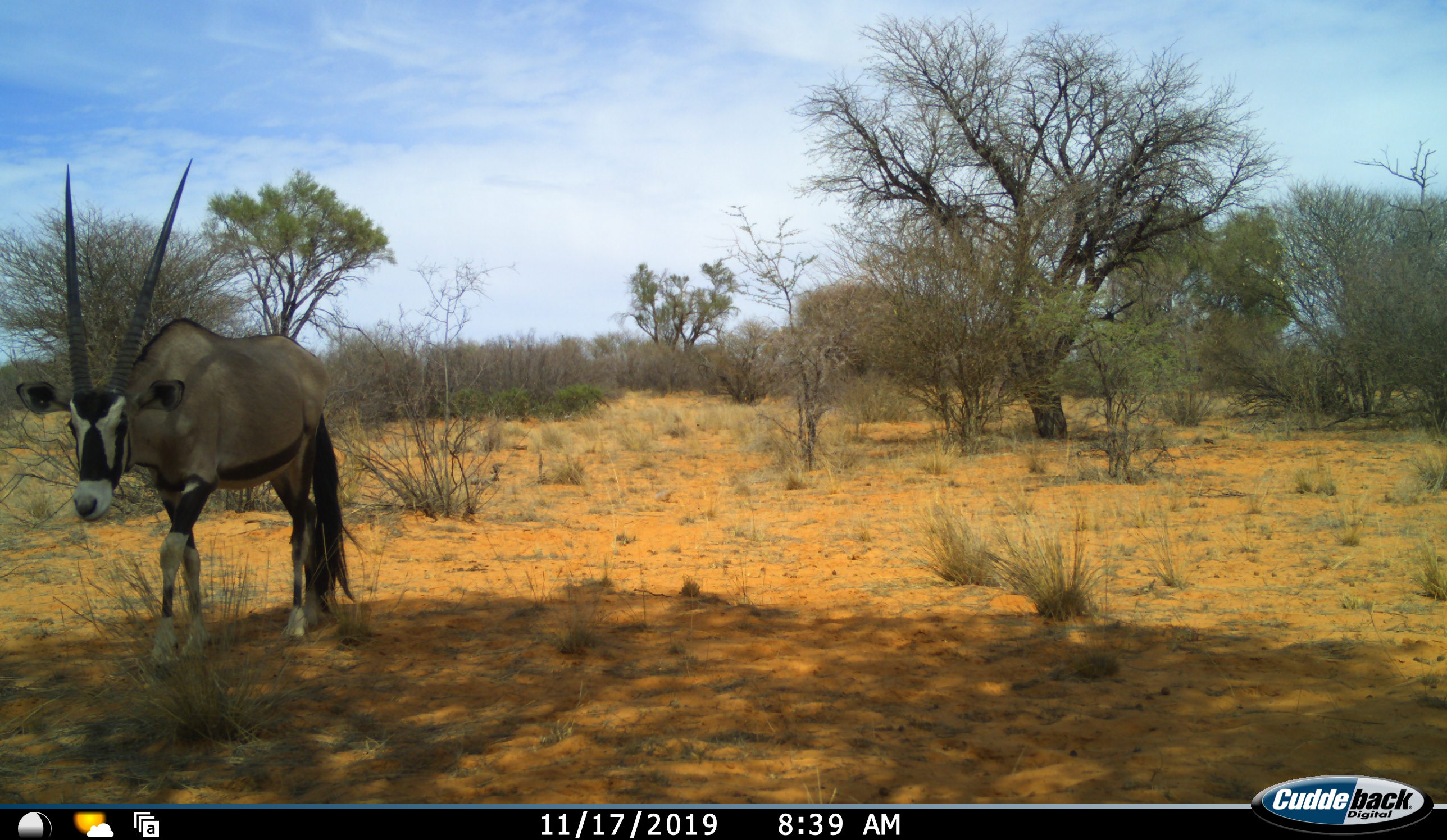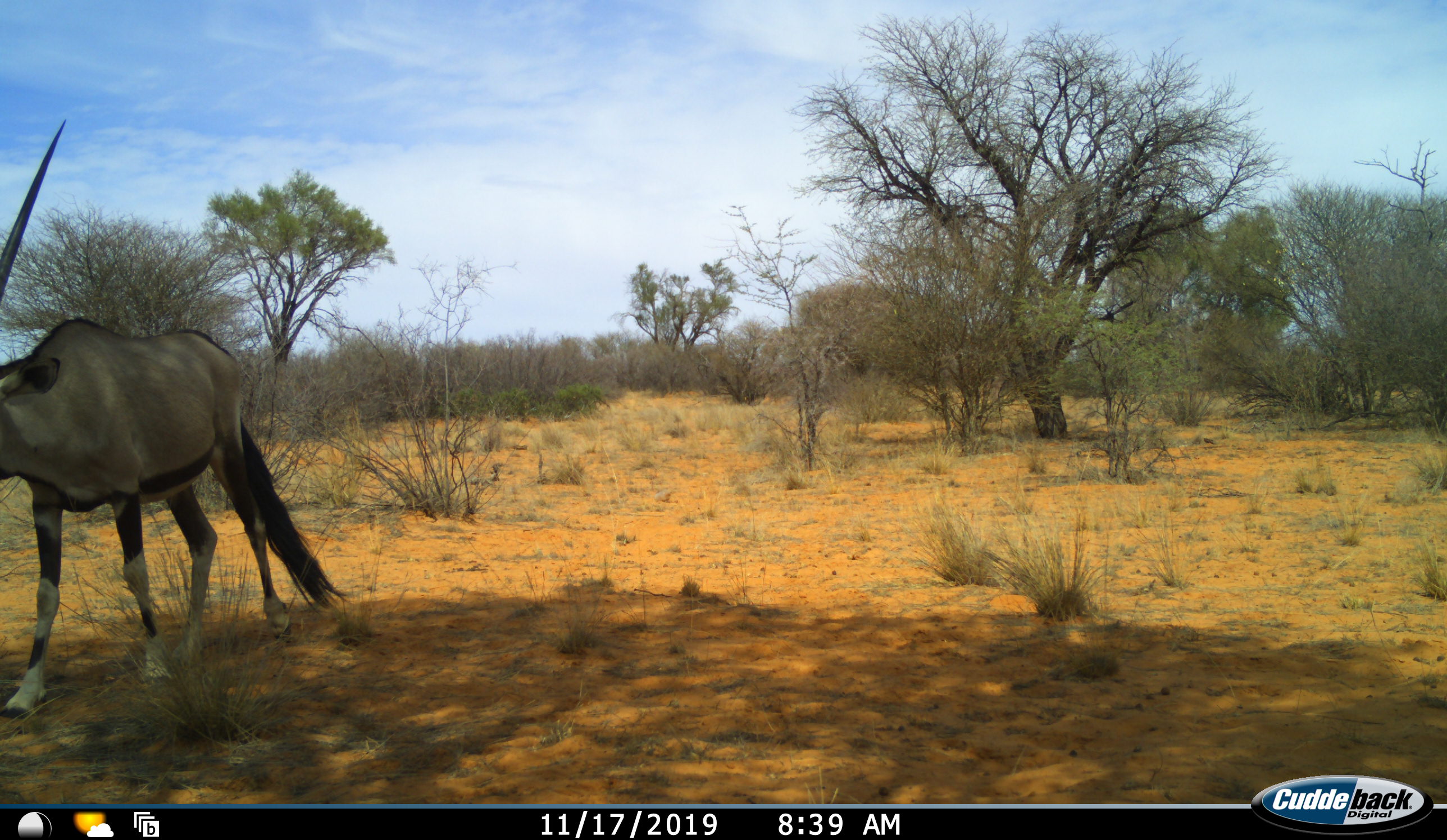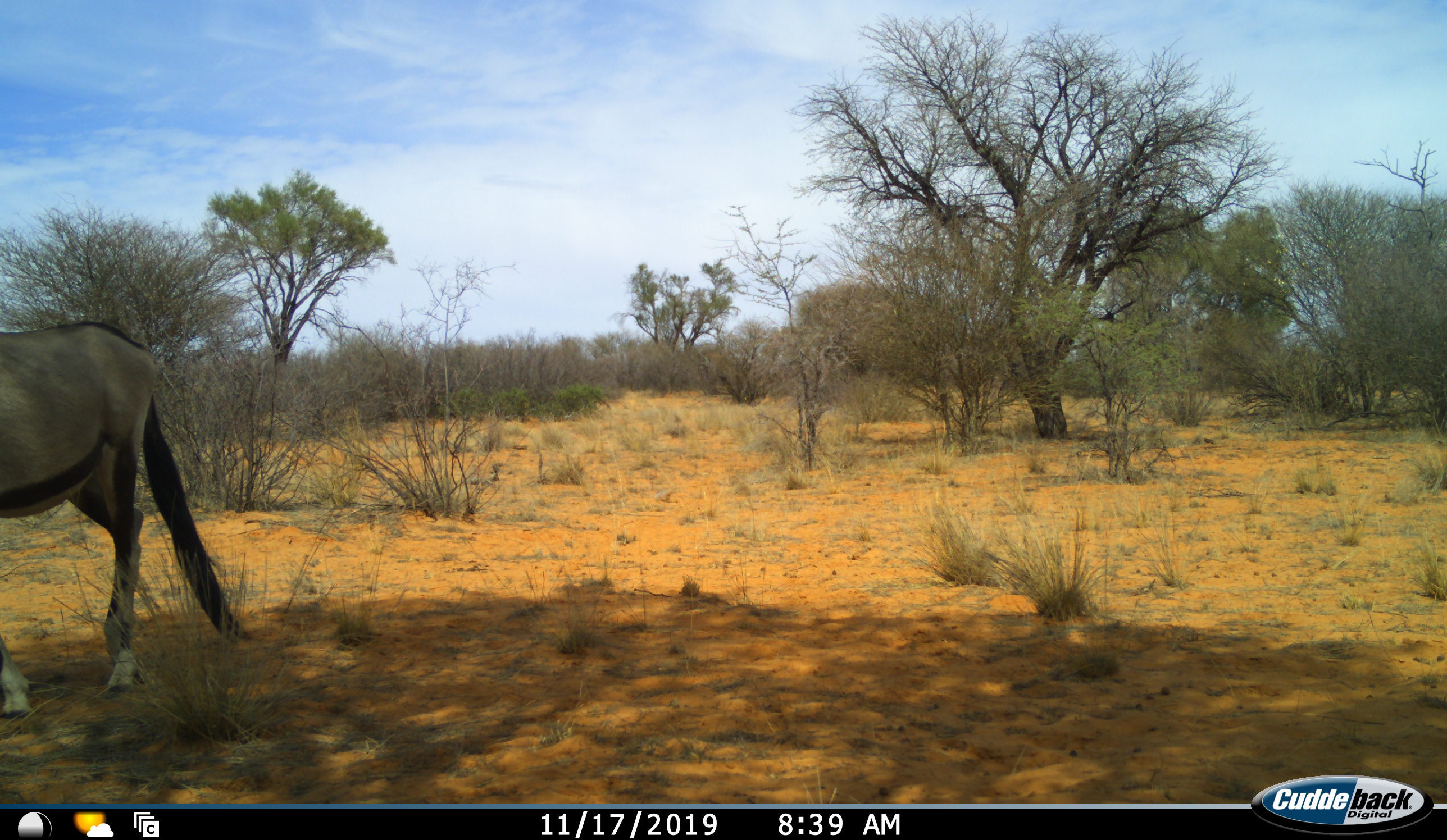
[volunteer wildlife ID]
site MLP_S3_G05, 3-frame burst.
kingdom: Animalia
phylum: Chordata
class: Mammalia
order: Artiodactyla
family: Bovidae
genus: Oryx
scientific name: Oryx gazella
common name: gemsbok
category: oryx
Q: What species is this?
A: Oryx (gemsbok) (Oryx gazella).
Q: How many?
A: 1.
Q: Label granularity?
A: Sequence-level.